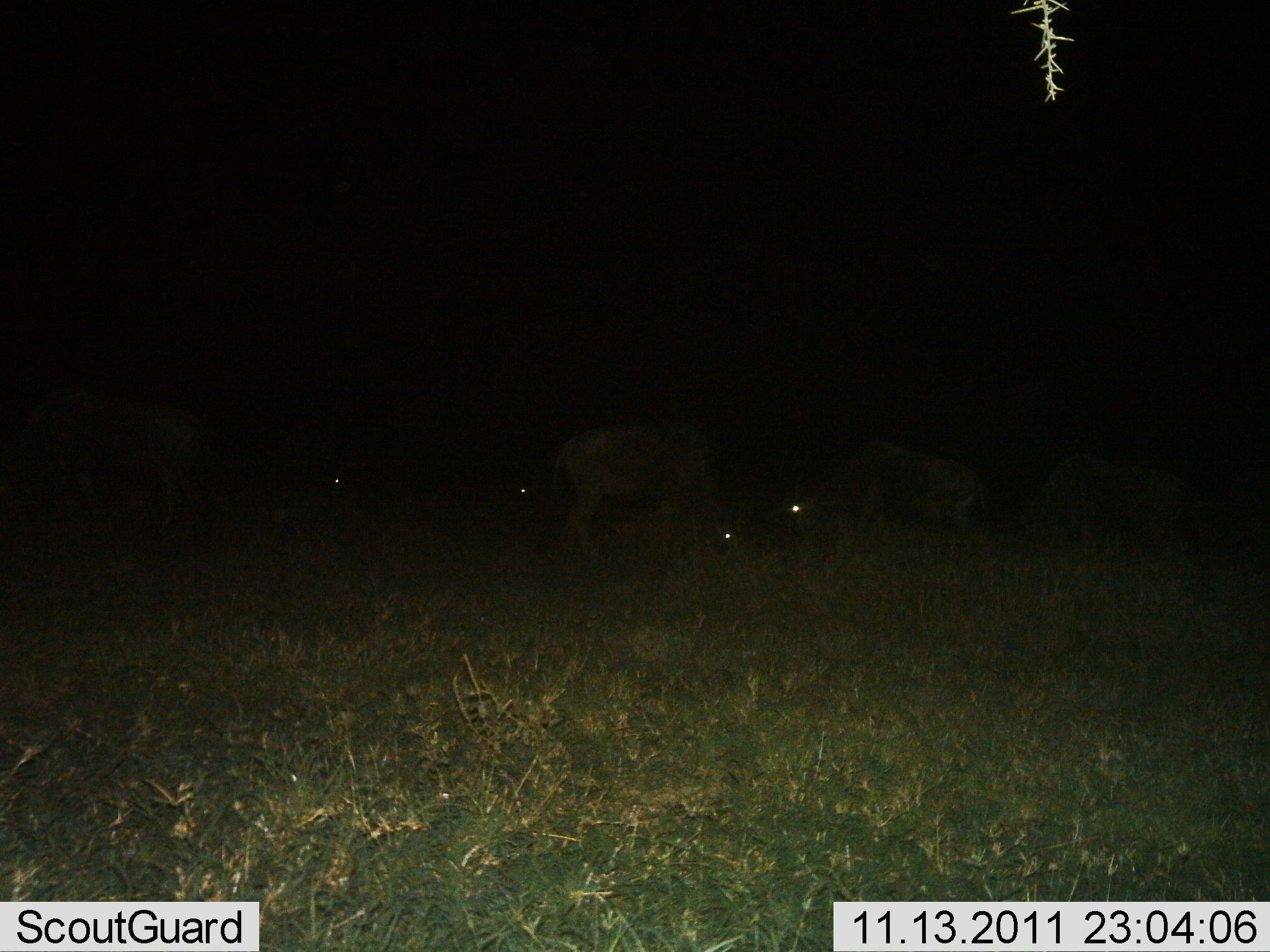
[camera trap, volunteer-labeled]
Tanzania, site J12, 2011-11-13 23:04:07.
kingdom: Animalia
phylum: Chordata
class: Mammalia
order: Artiodactyla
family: Bovidae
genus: Connochaetes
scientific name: Connochaetes taurinus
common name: blue wildebeest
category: wildebeest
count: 5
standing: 33%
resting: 7%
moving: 7%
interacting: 0%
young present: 0%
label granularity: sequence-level